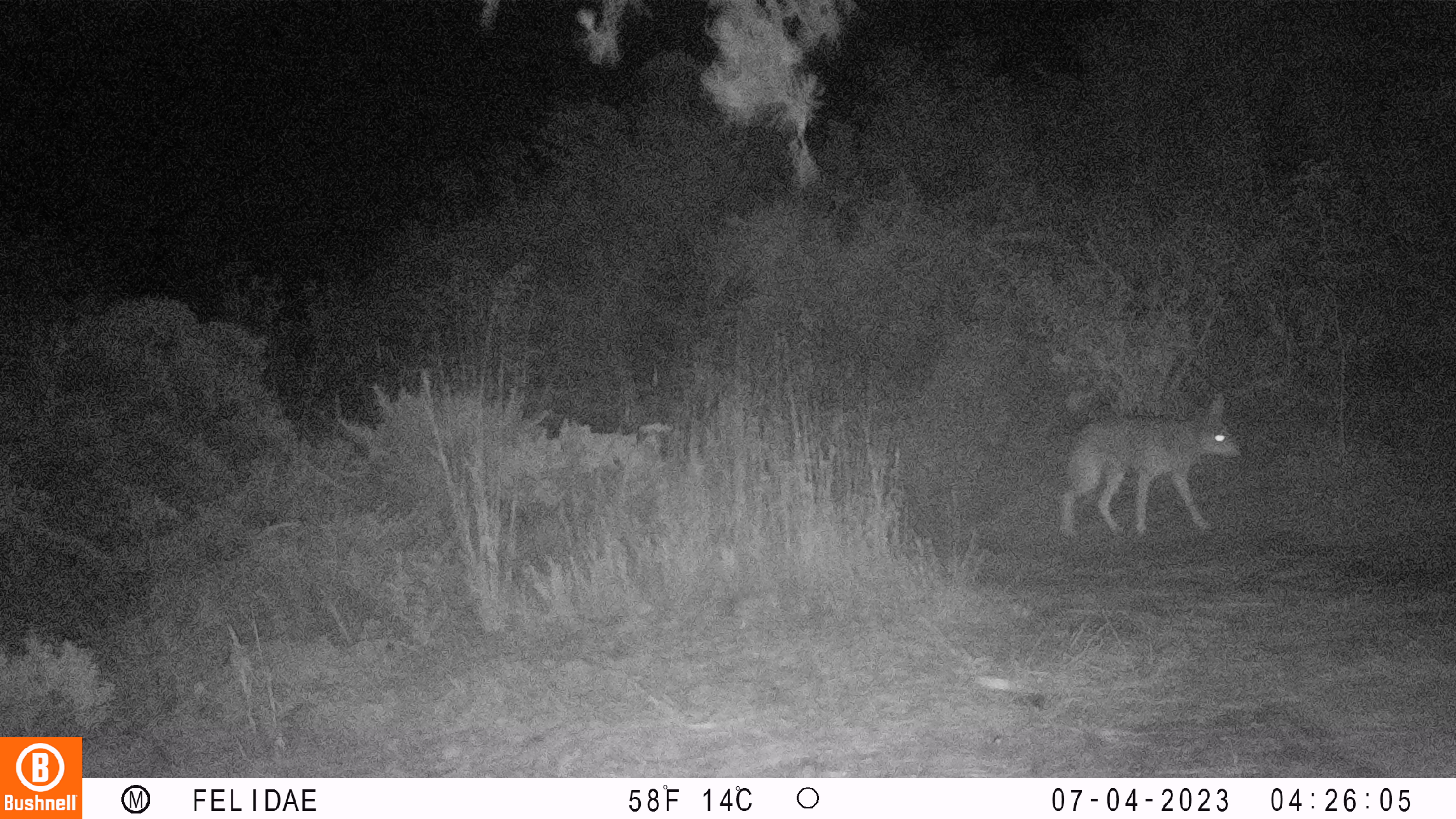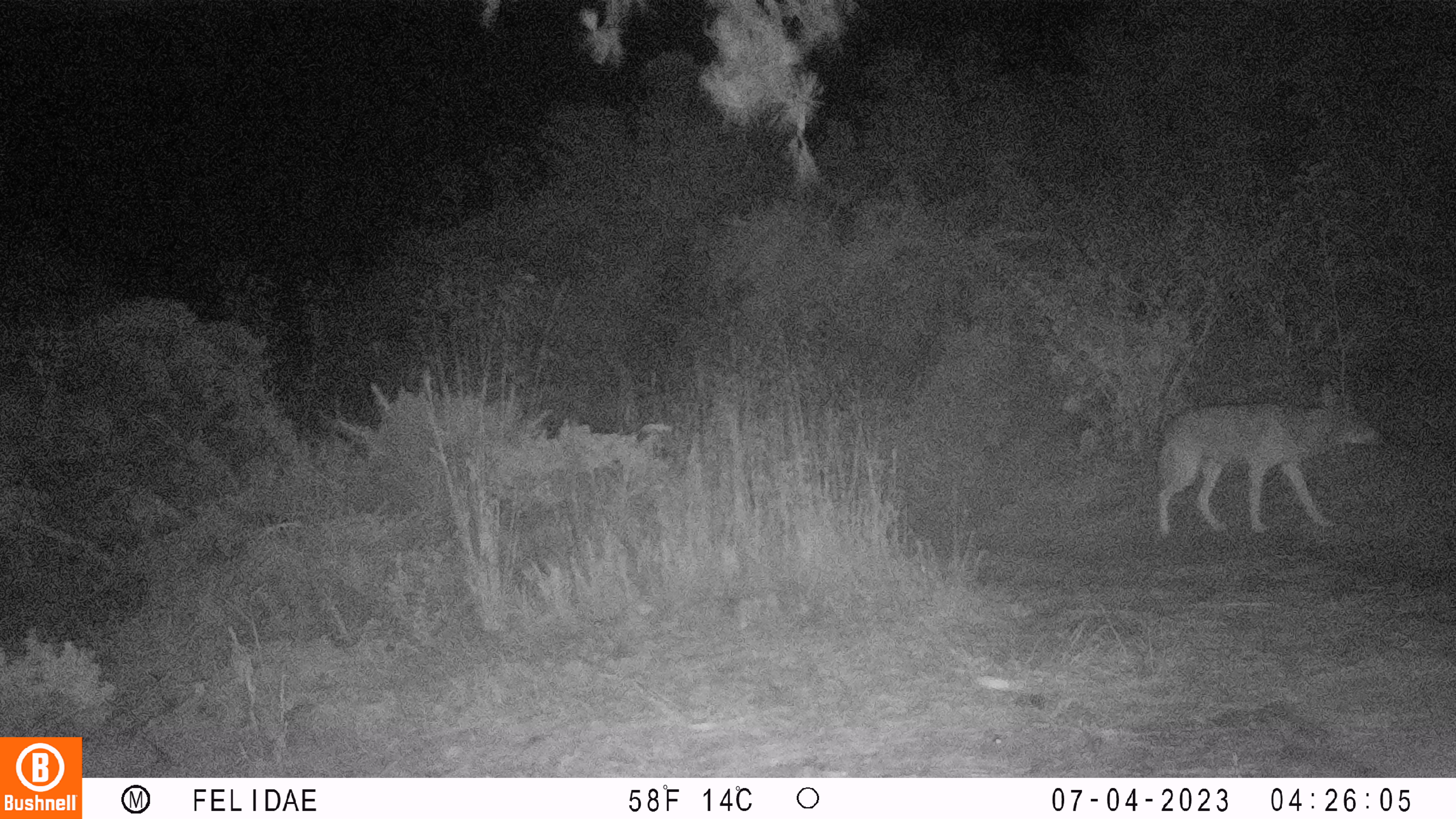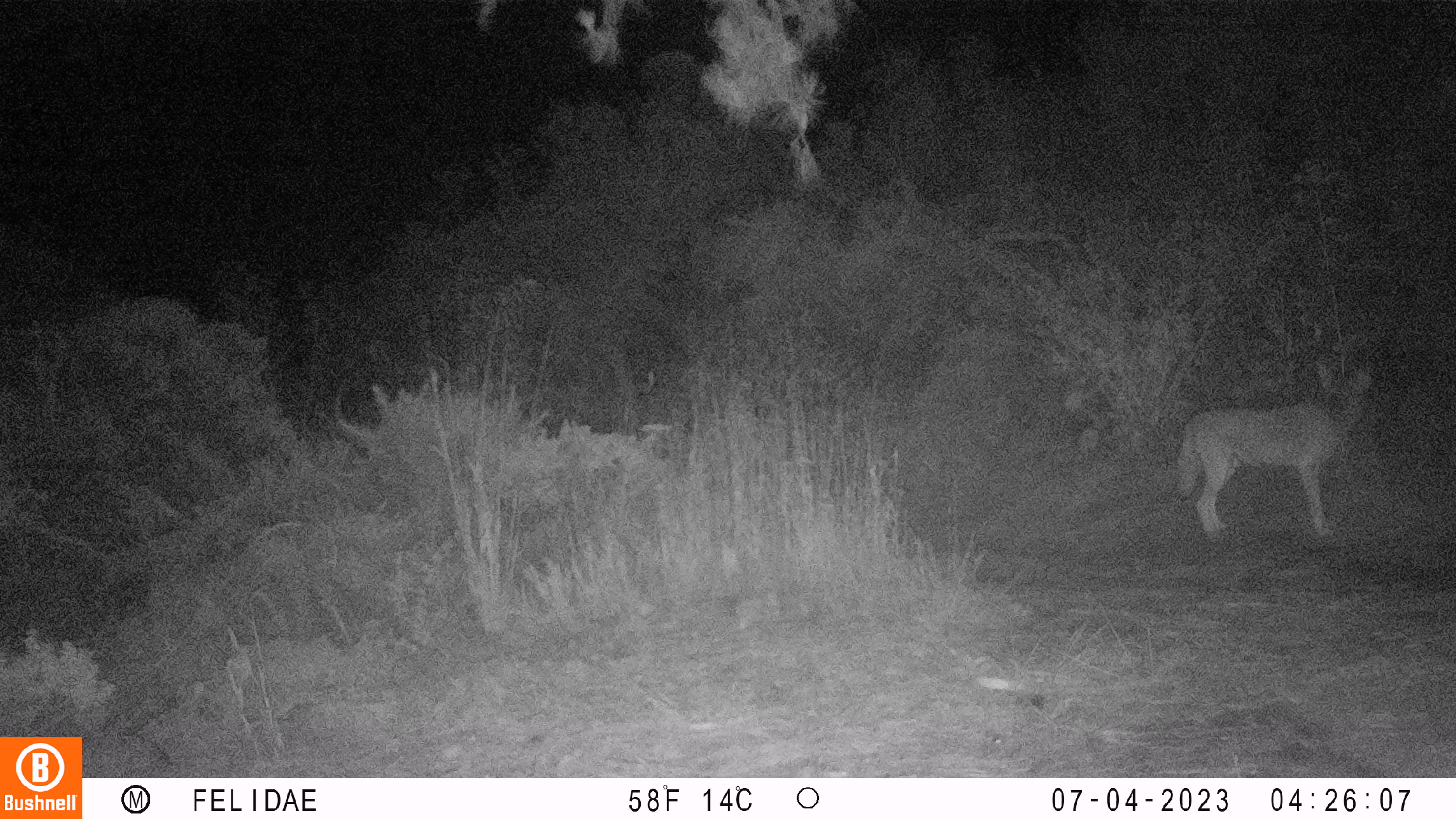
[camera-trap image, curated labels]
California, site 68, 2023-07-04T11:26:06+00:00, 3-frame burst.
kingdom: Animalia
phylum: Chordata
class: Mammalia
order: Carnivora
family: Canidae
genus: Canis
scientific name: Canis latrans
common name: coyote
Coyote (Canis latrans).